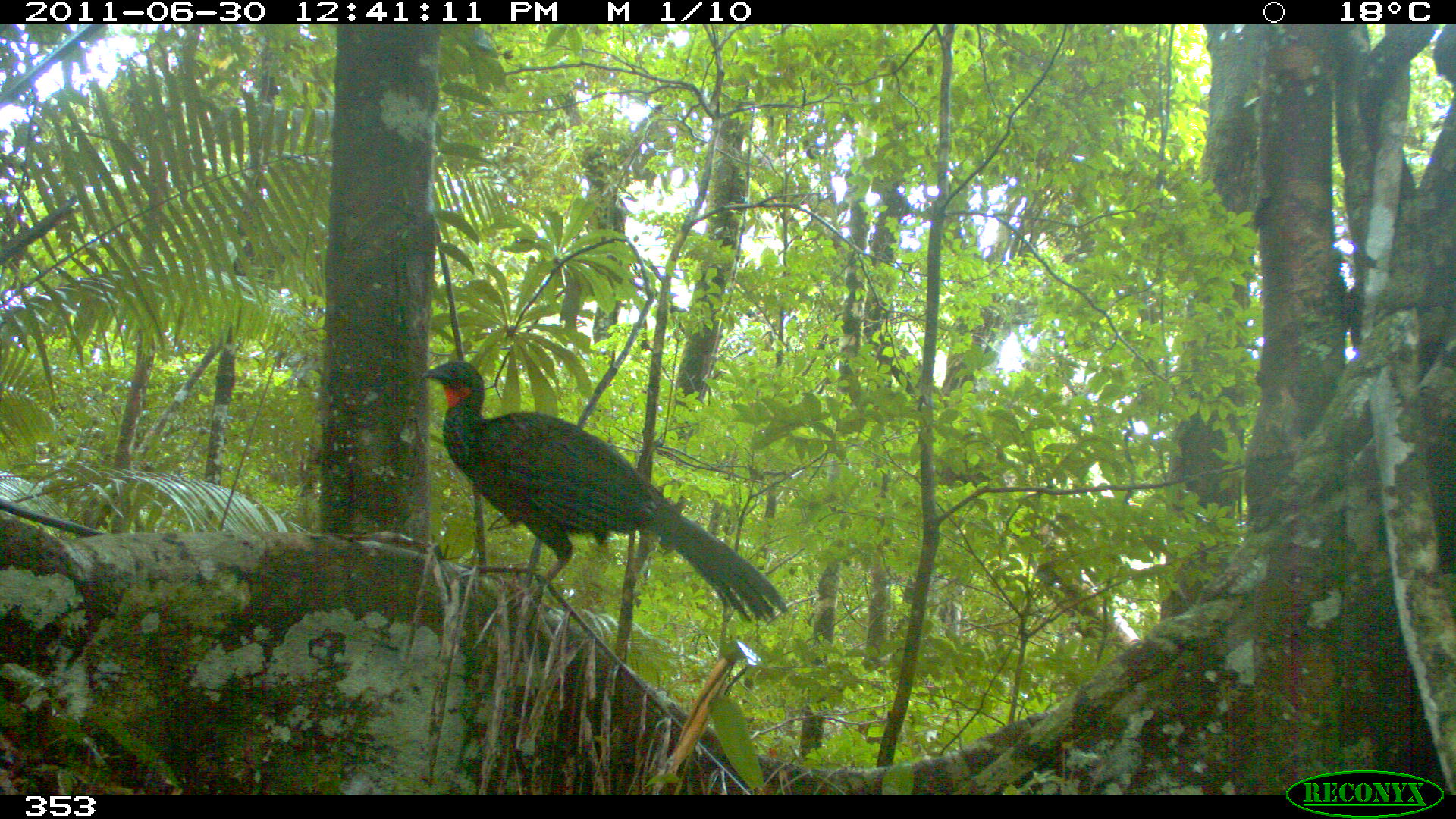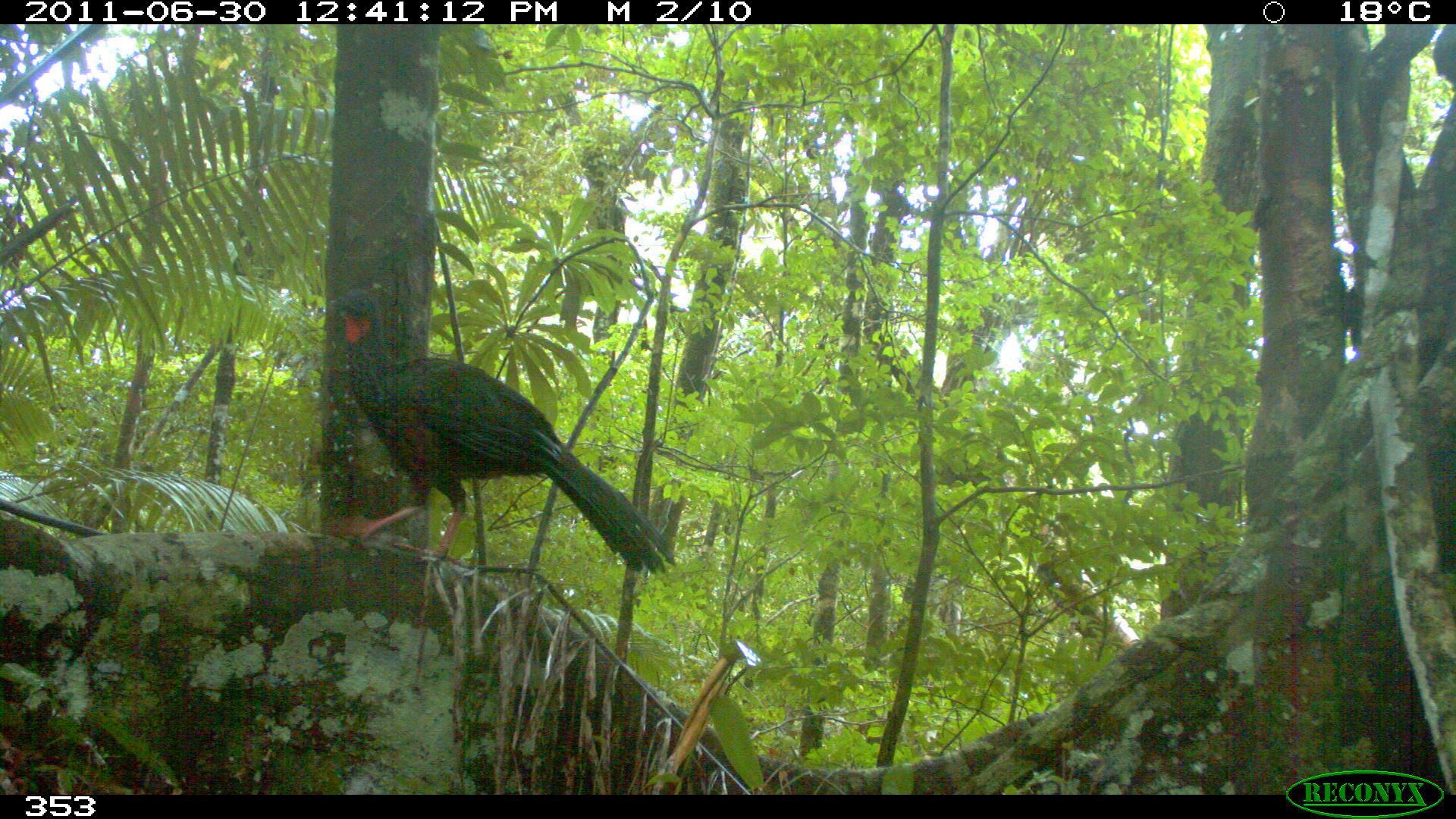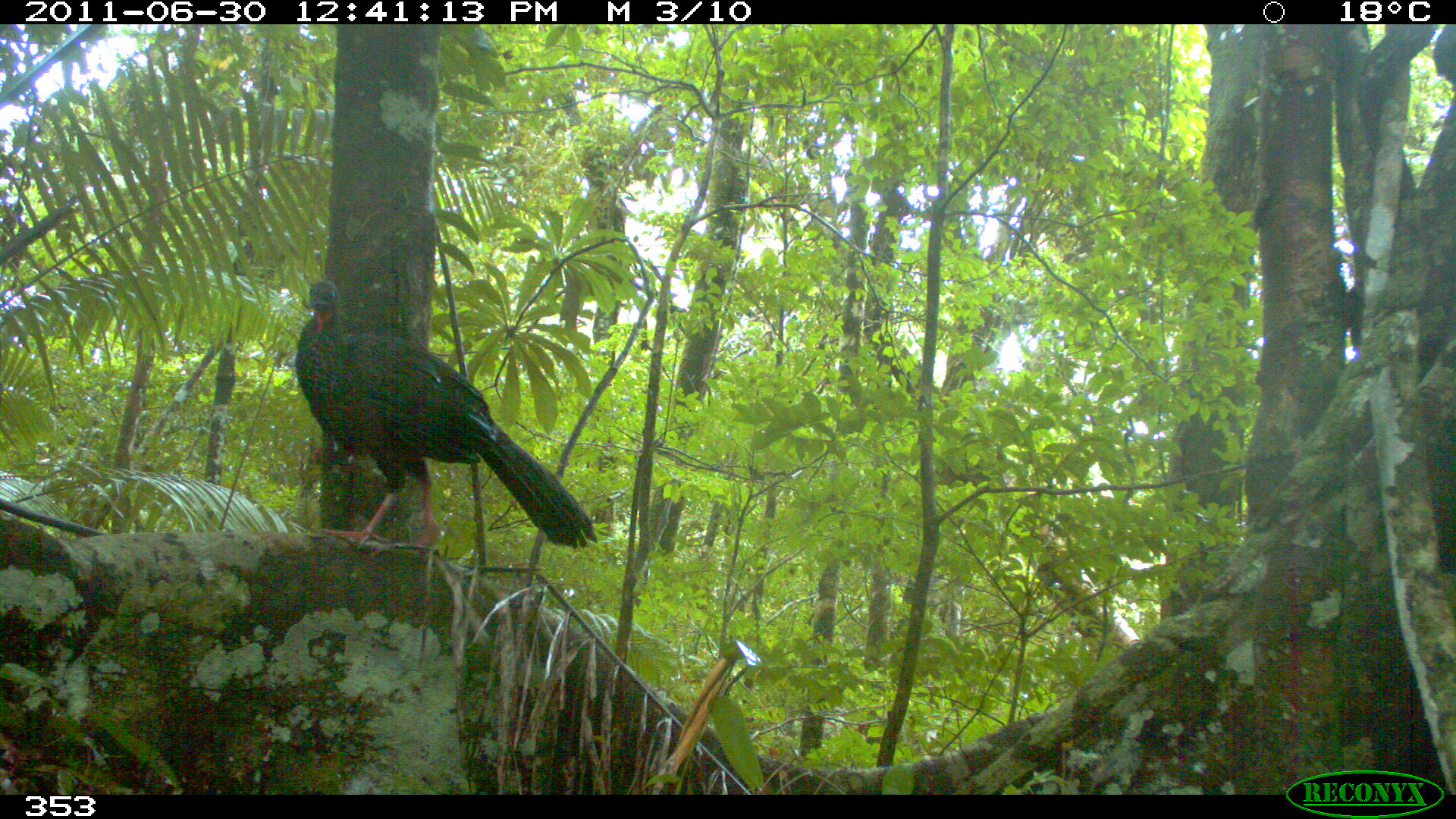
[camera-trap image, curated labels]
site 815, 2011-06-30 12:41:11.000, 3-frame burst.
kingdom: Animalia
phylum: Chordata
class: Aves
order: Galliformes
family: Cracidae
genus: Penelope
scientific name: Penelope jacquacu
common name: spix's guan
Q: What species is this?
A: Penelope jacquacu (spix's guan).